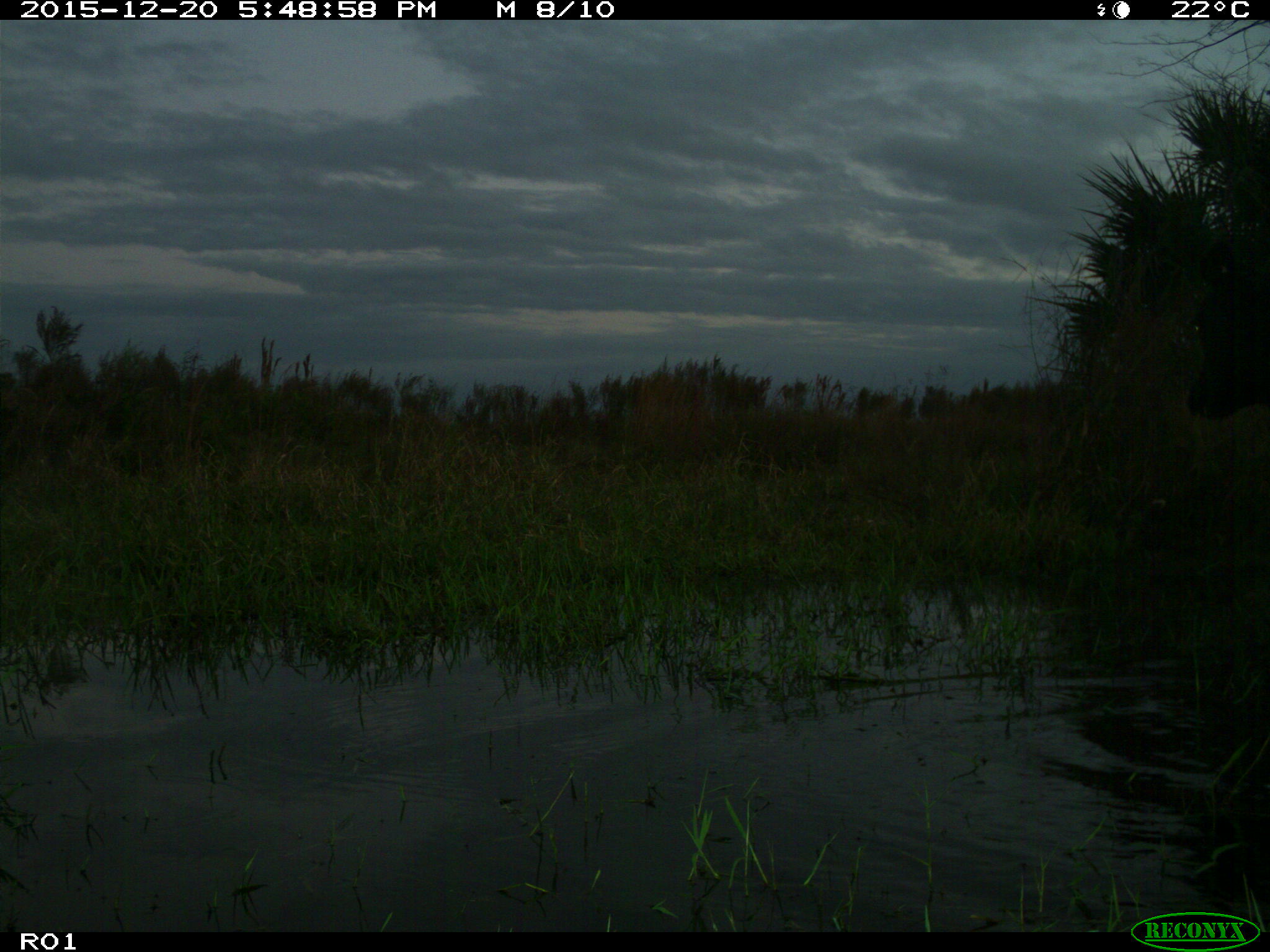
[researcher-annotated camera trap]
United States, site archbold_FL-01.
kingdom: Animalia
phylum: Chordata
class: Mammalia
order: Artiodactyla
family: Bovidae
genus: Bos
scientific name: Bos taurus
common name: domestic cow